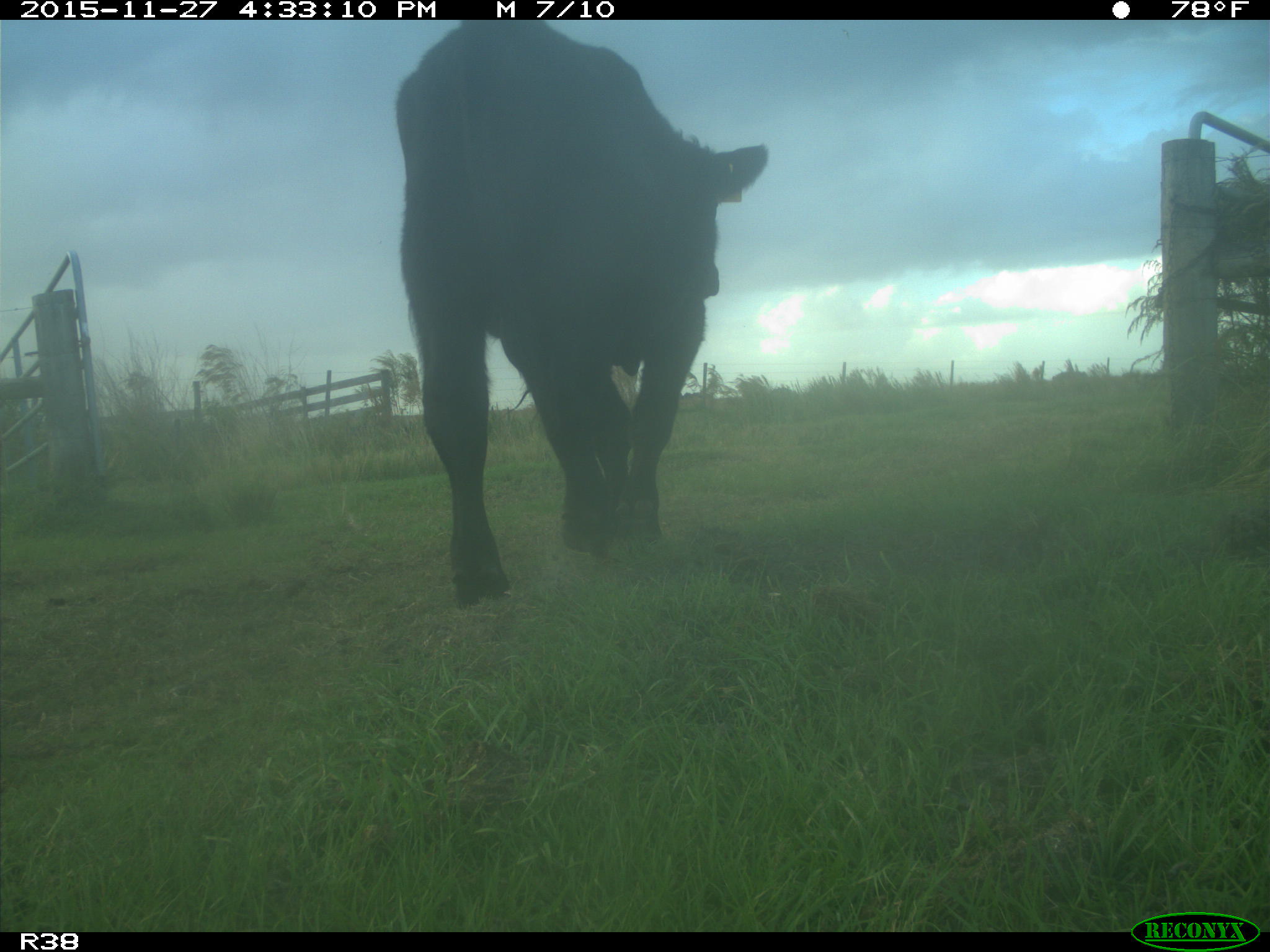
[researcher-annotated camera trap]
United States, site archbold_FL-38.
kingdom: Animalia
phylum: Chordata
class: Mammalia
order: Artiodactyla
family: Bovidae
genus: Bos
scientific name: Bos taurus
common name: domestic cow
Bos taurus (domestic cow).